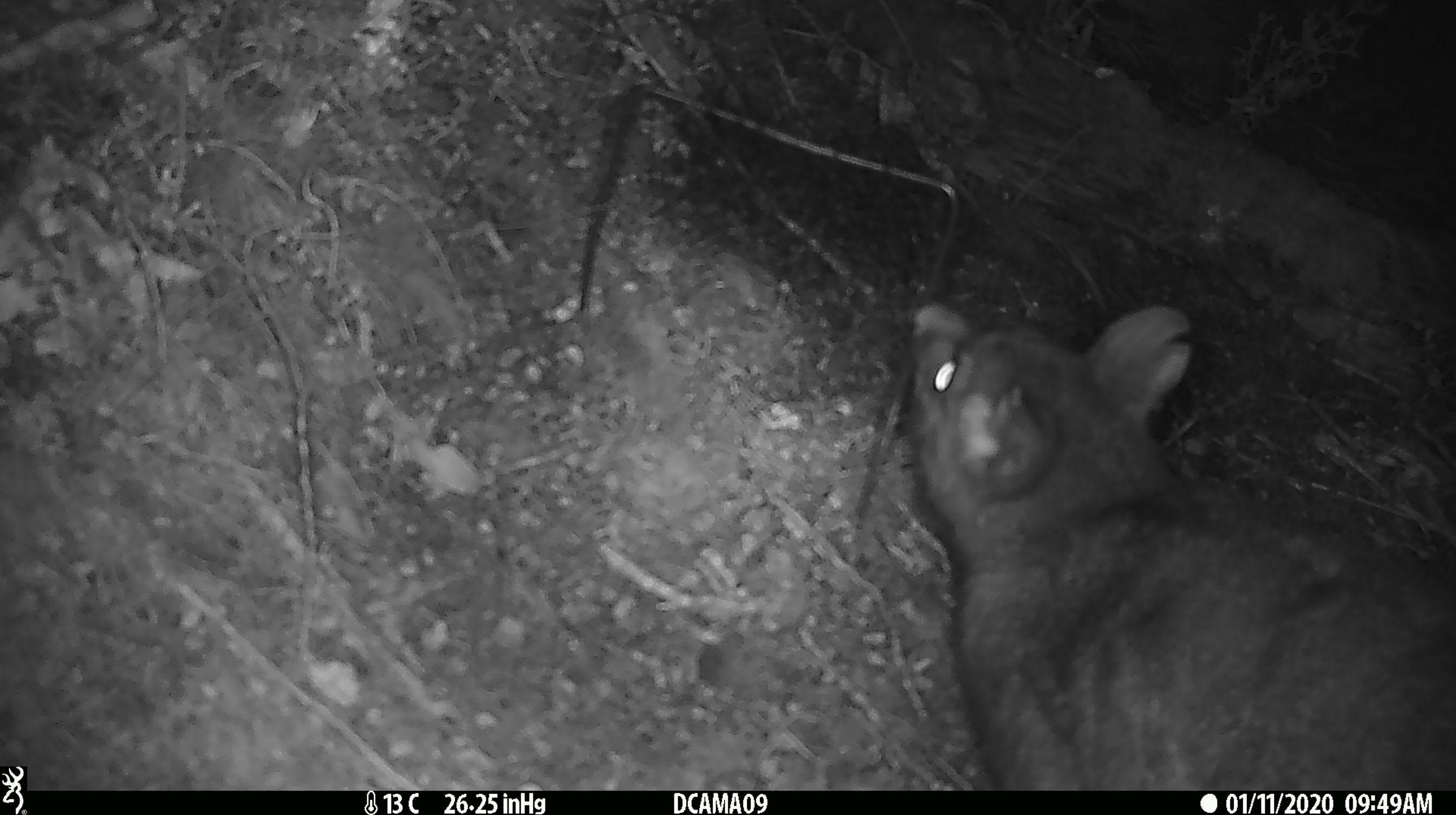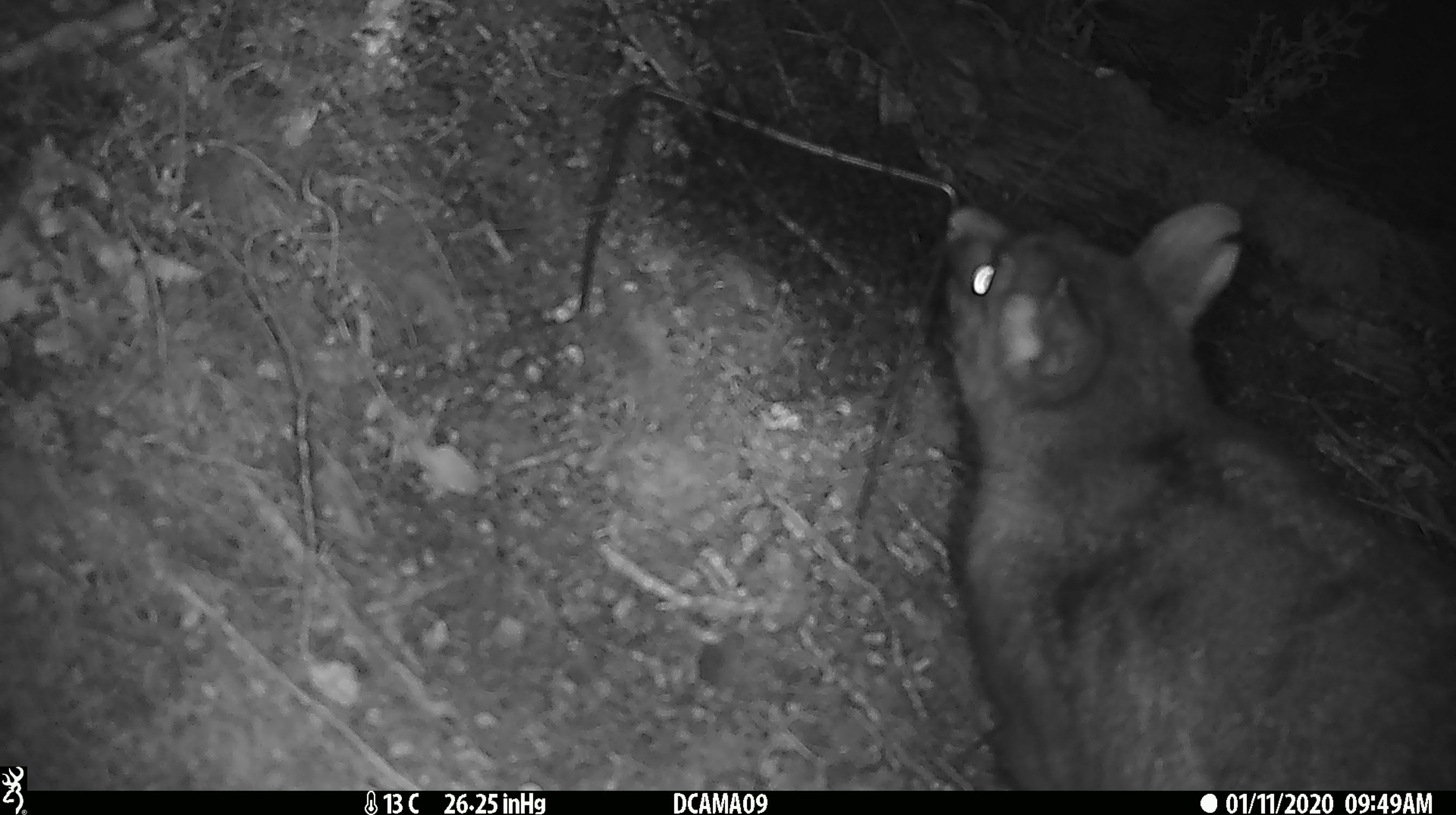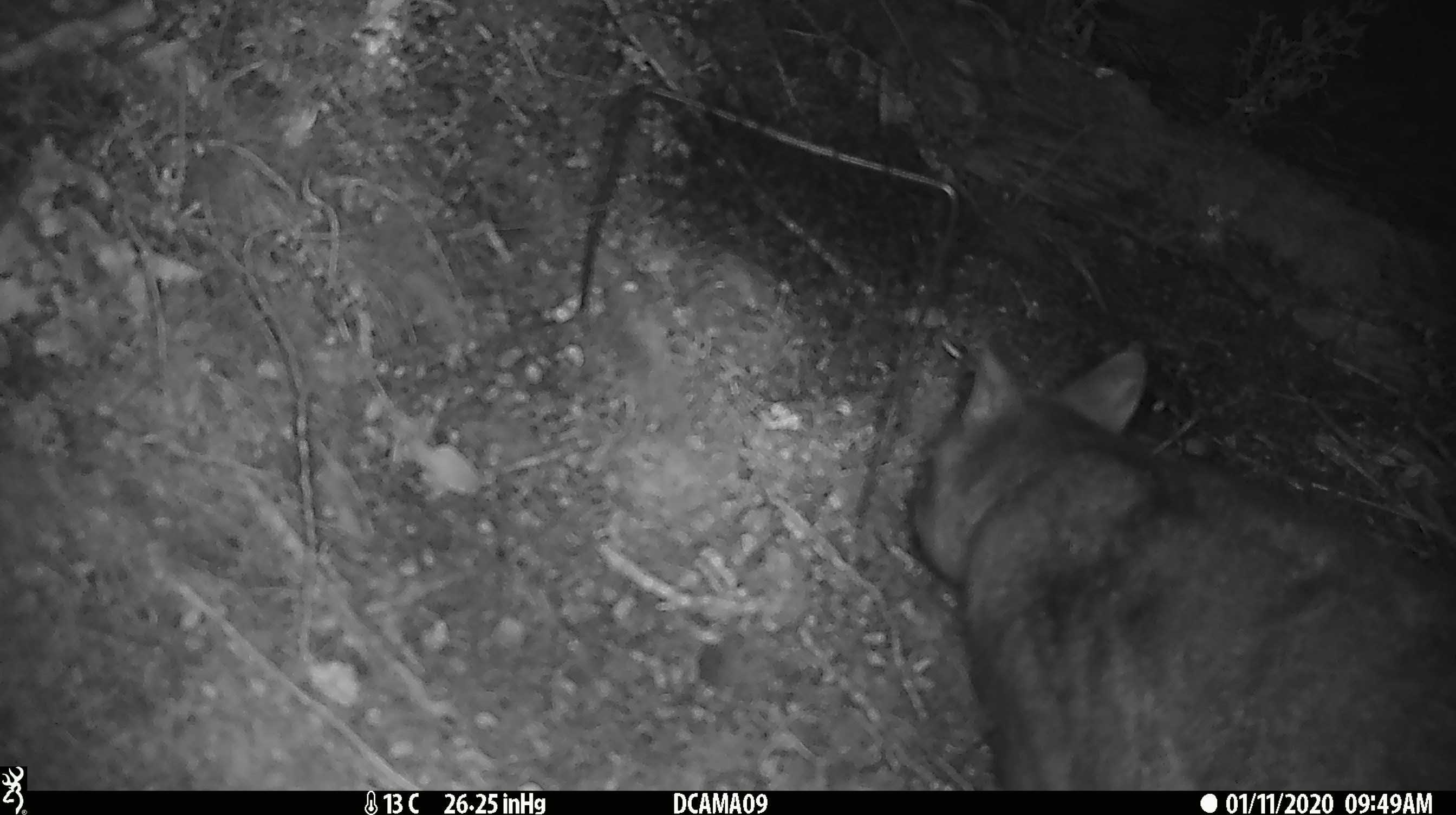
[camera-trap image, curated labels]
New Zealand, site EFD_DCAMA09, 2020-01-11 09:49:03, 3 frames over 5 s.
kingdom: Animalia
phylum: Chordata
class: Mammalia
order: Diprotodontia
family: Phalangeridae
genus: Trichosurus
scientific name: Trichosurus vulpecula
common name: common brushtail possum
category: possum